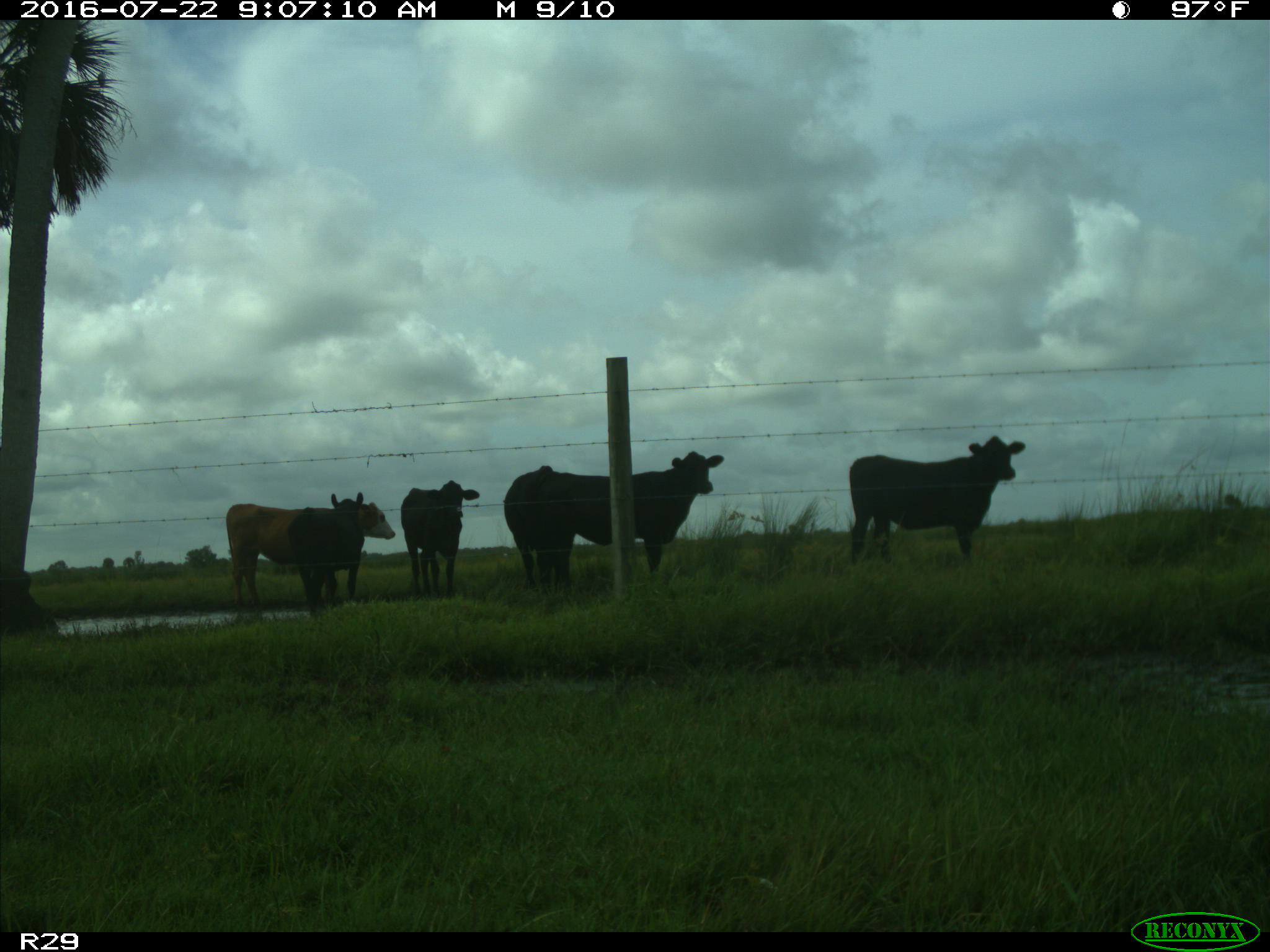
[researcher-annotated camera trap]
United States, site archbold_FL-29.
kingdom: Animalia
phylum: Chordata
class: Mammalia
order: Artiodactyla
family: Bovidae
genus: Bos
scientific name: Bos taurus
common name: domestic cow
Bos taurus (domestic cow).